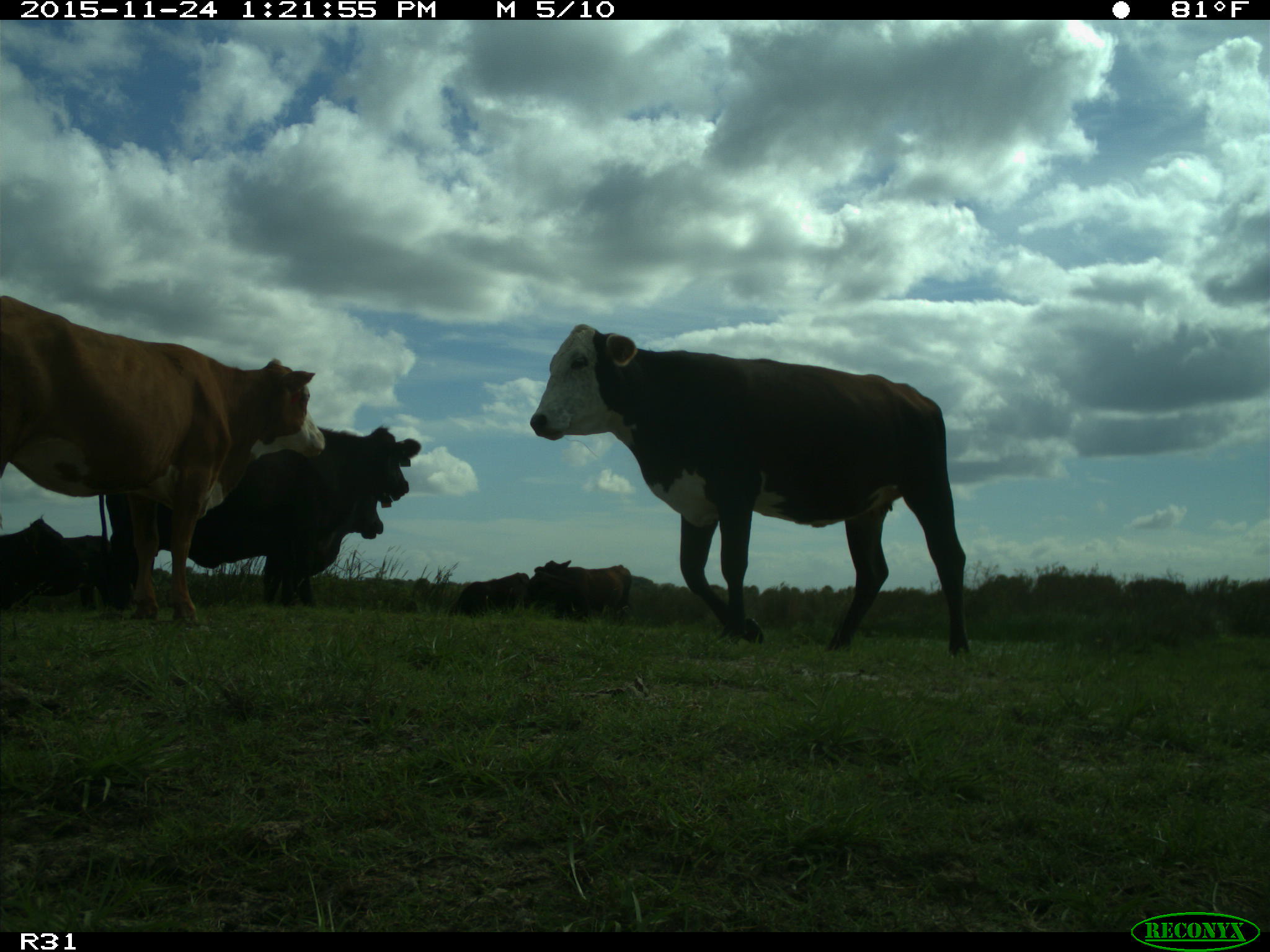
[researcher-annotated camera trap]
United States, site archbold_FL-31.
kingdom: Animalia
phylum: Chordata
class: Mammalia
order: Artiodactyla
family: Bovidae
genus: Bos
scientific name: Bos taurus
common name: domestic cow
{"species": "Bos taurus (domestic cow)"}